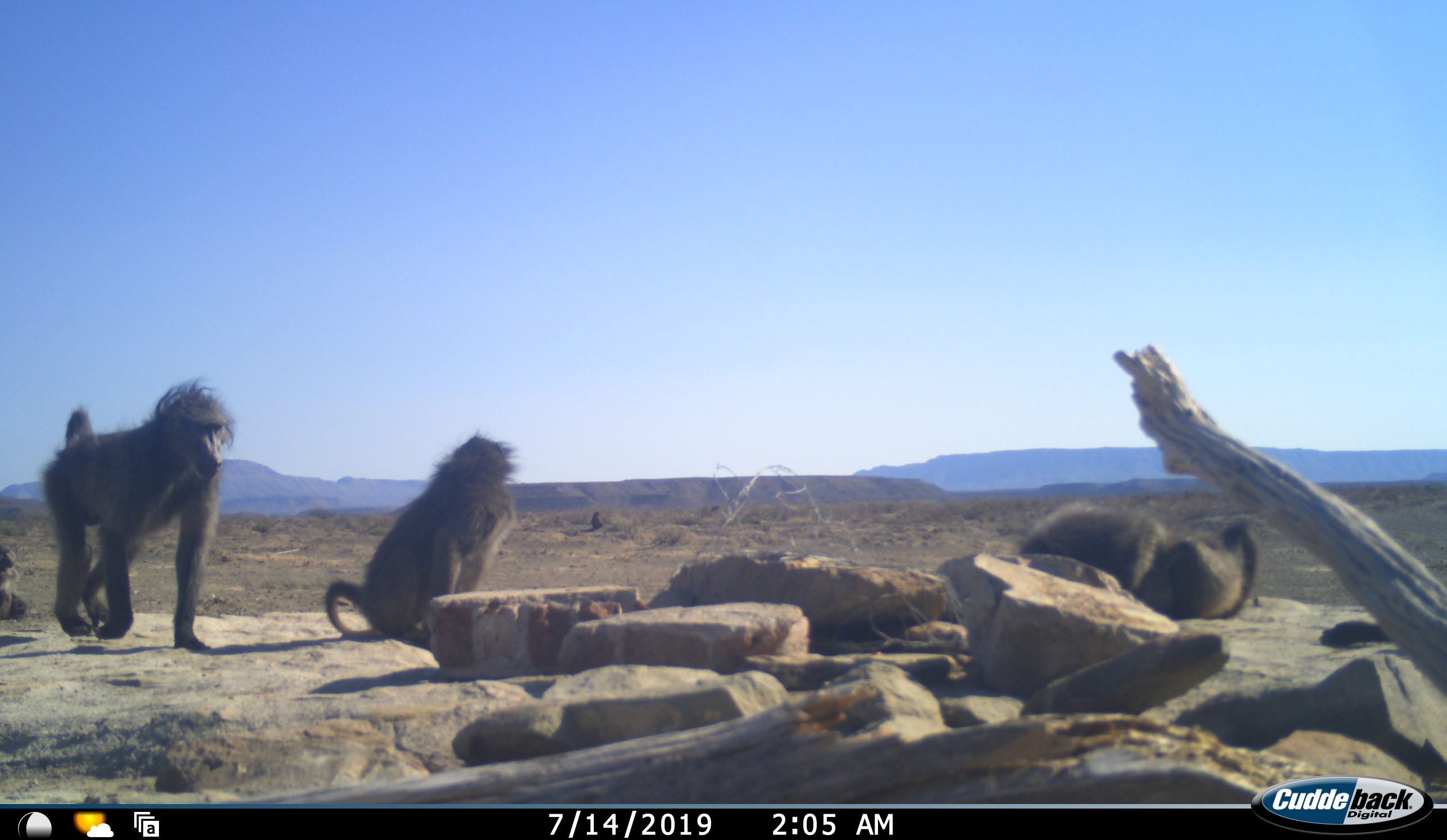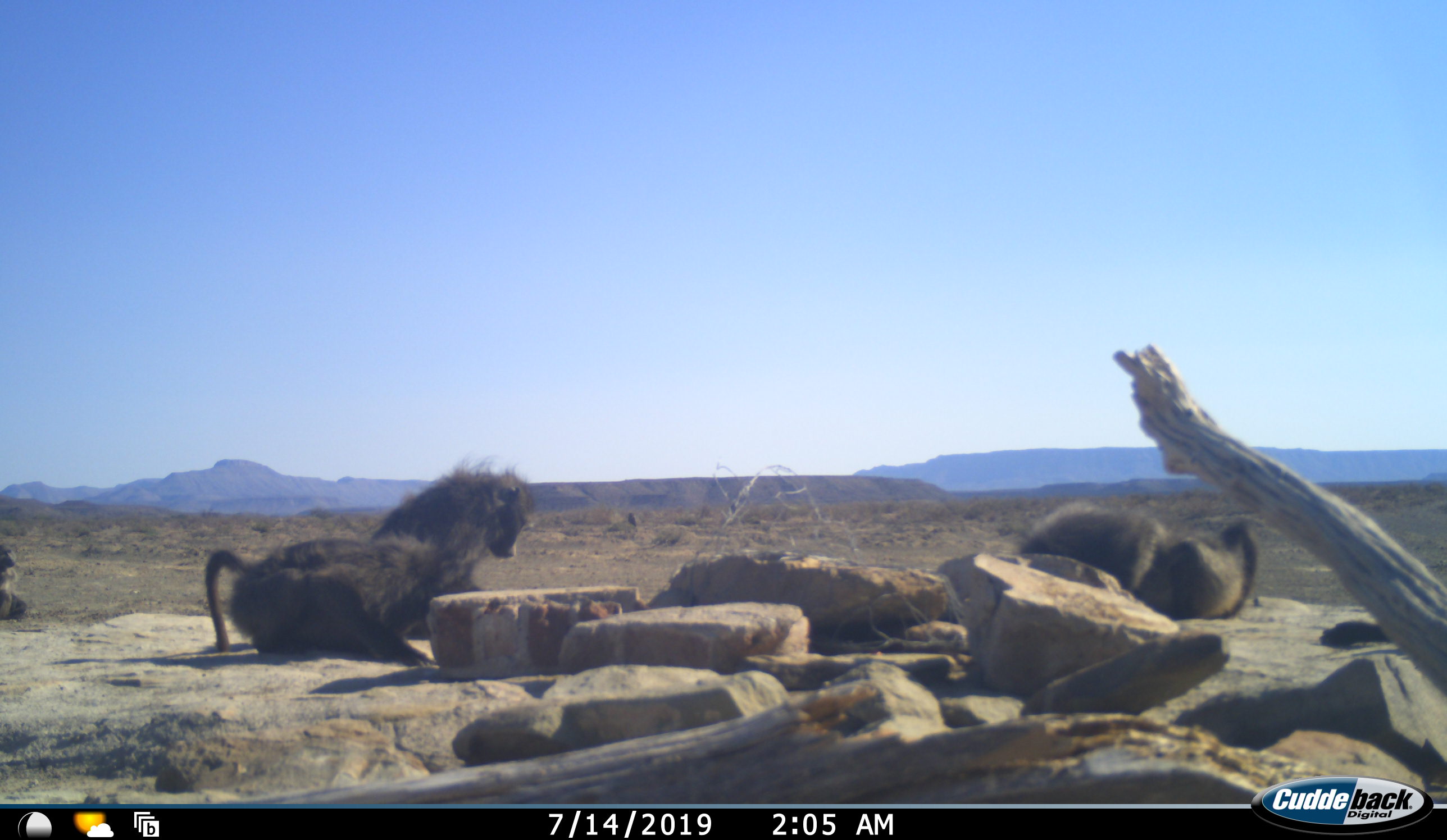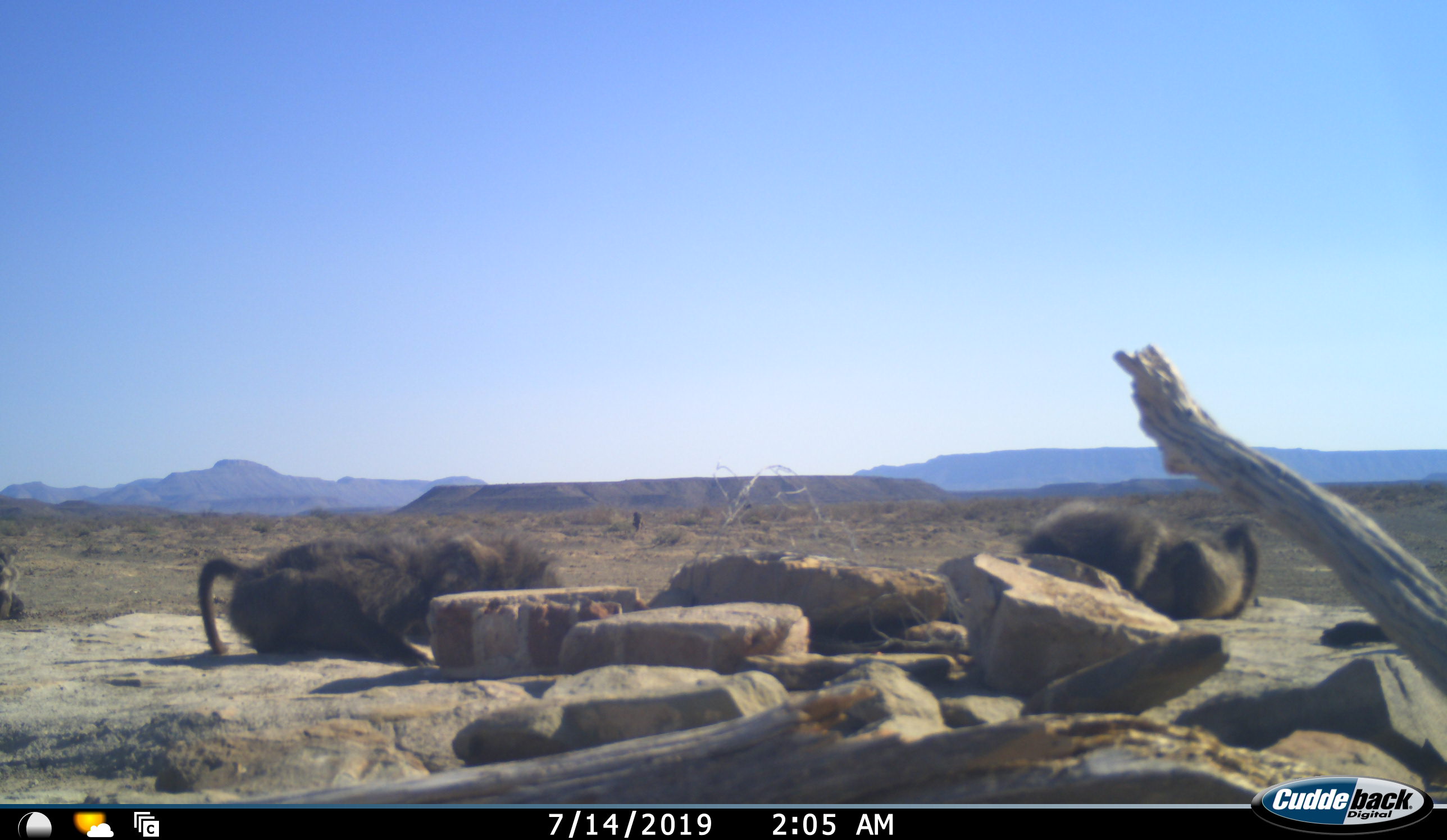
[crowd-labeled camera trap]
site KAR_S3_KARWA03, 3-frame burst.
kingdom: Animalia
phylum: Chordata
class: Mammalia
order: Primates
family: Cercopithecidae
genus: Papio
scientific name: Papio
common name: baboon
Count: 5.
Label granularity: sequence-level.